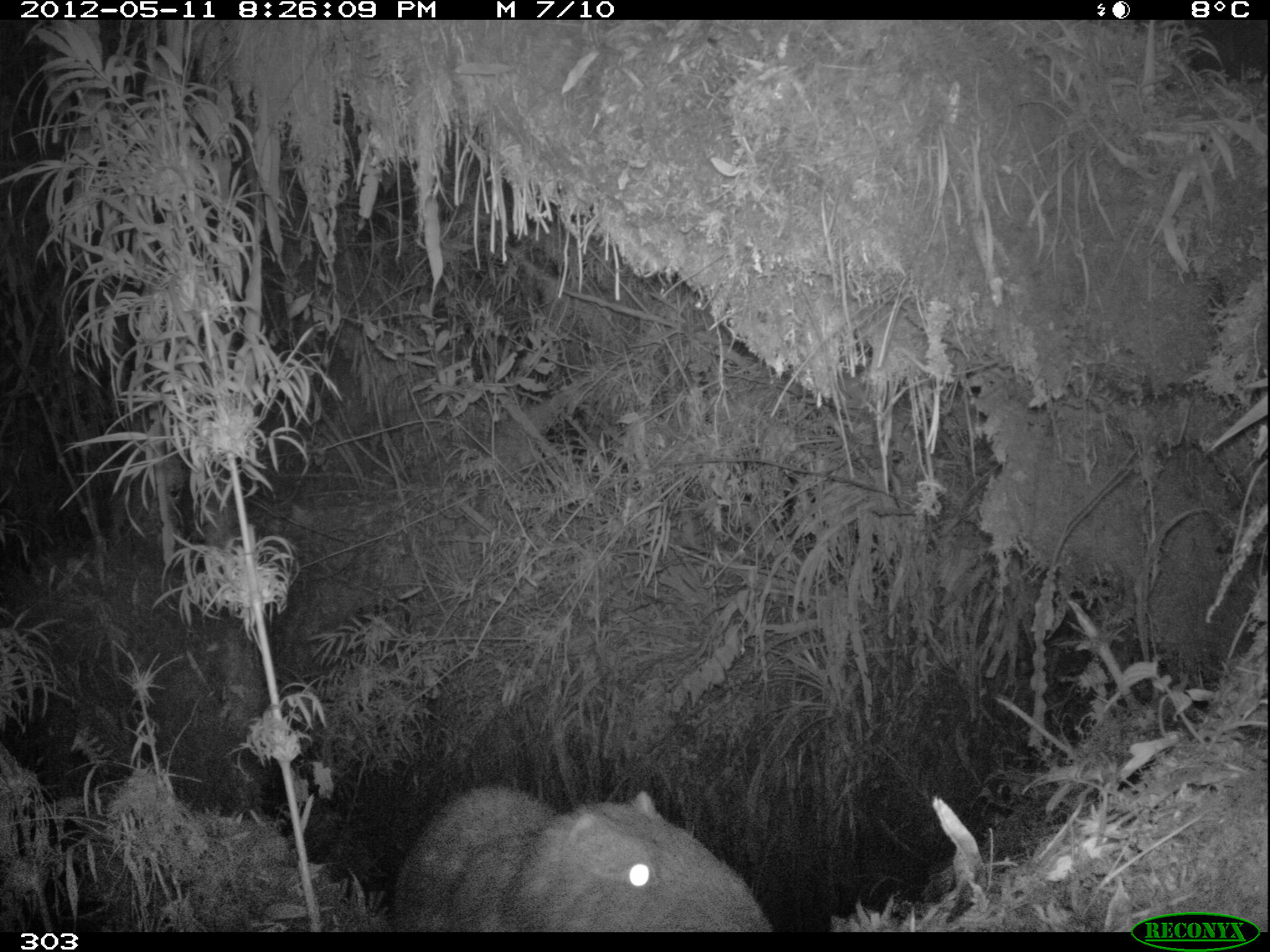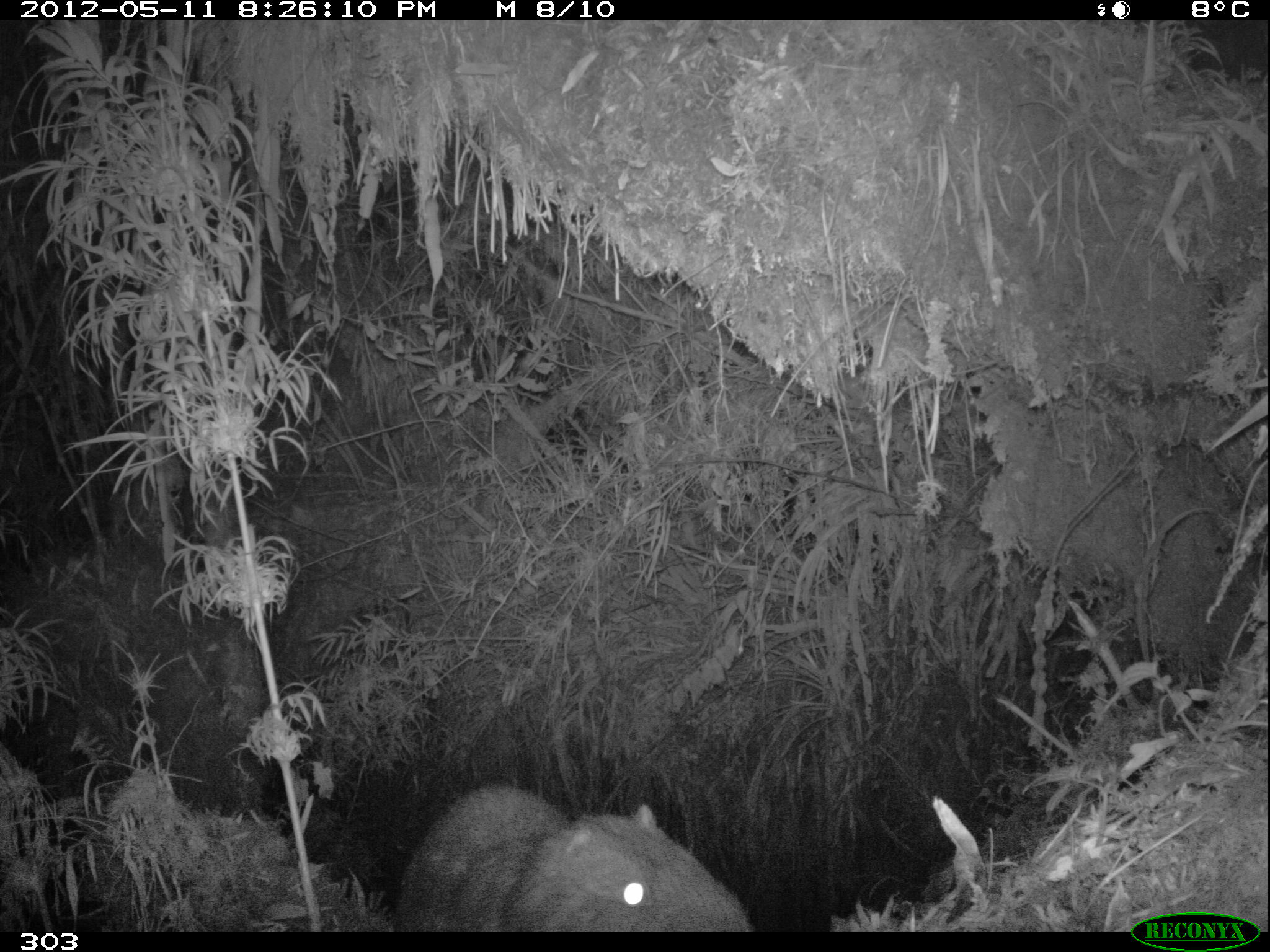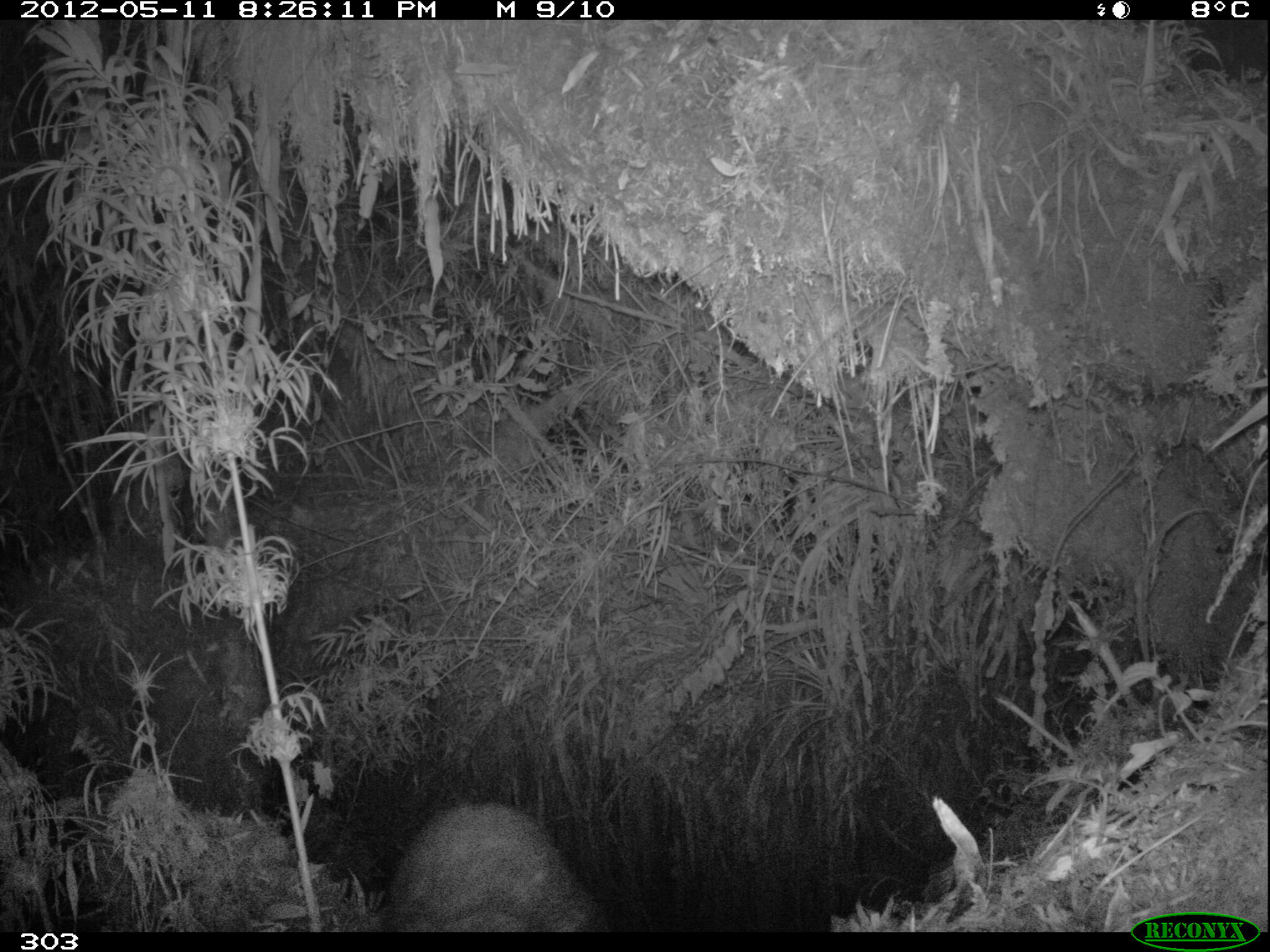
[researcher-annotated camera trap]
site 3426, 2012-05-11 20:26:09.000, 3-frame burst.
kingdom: Animalia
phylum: Chordata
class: Mammalia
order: Rodentia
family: Cuniculidae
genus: Cuniculus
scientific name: Cuniculus taczanowskii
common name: mountain paca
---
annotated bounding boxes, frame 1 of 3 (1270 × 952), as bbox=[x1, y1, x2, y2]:
cuniculus taczanowskii: bbox=[391, 782, 771, 931]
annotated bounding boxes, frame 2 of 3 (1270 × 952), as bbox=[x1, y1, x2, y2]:
cuniculus taczanowskii: bbox=[394, 780, 752, 932]